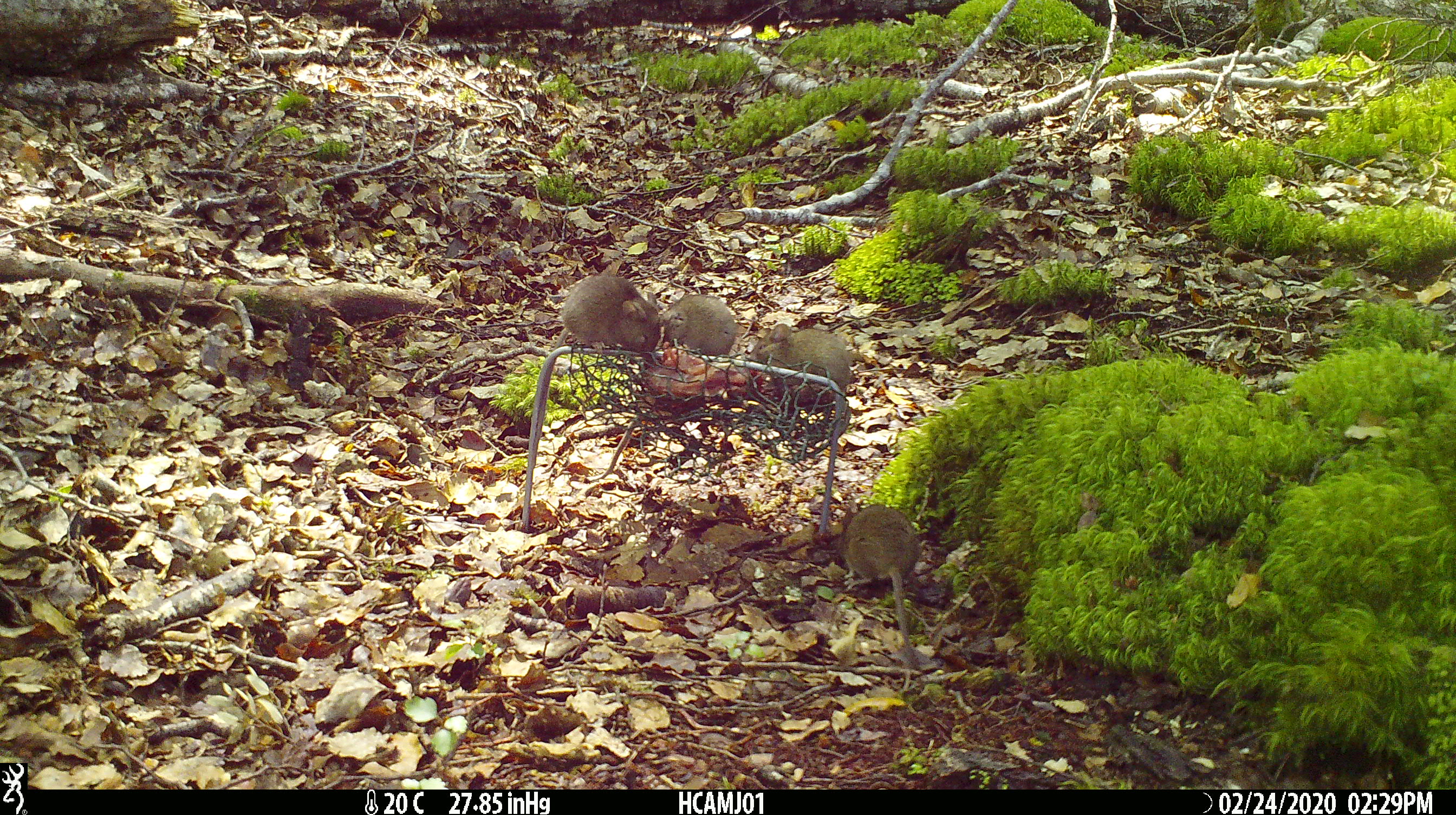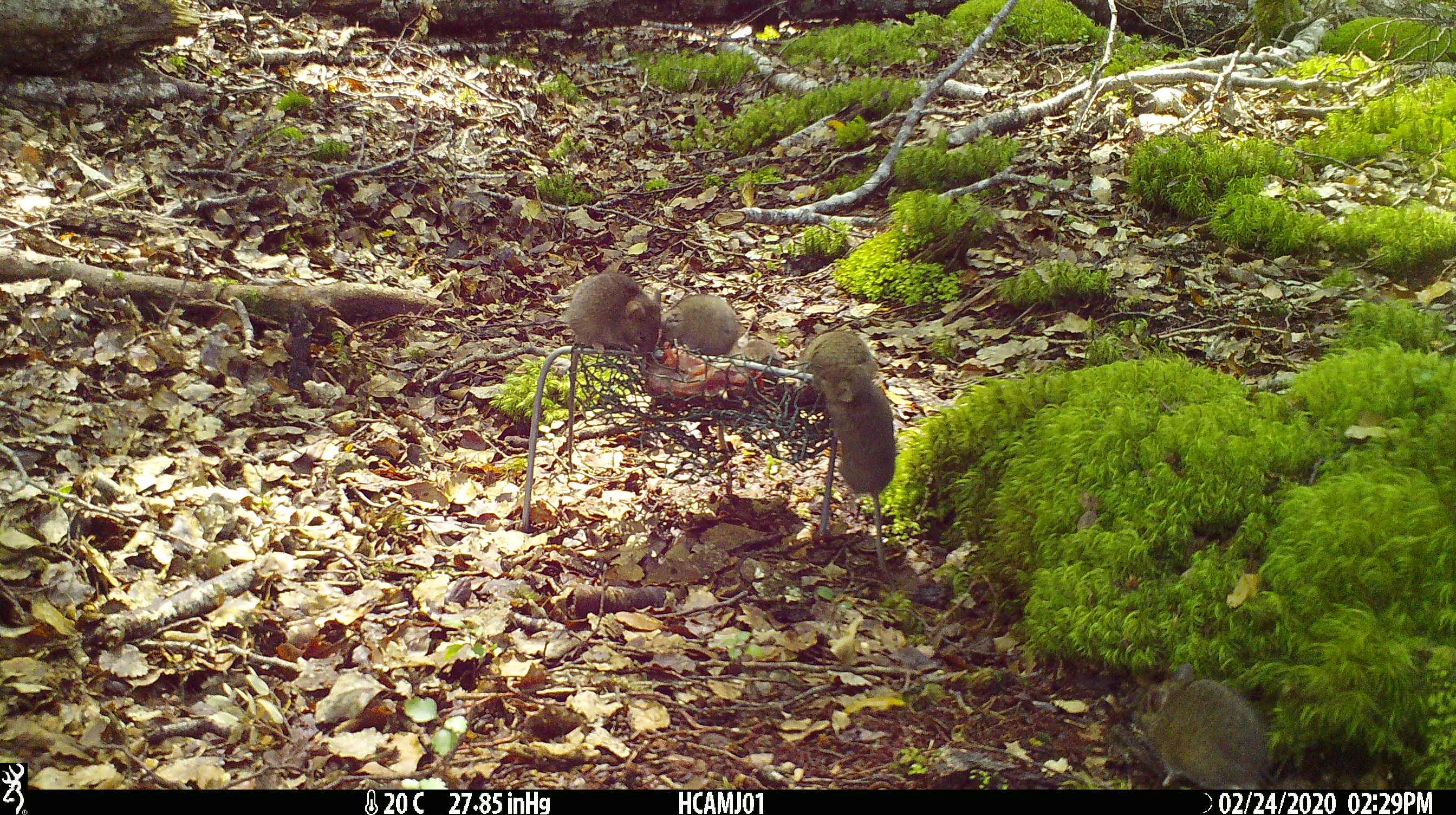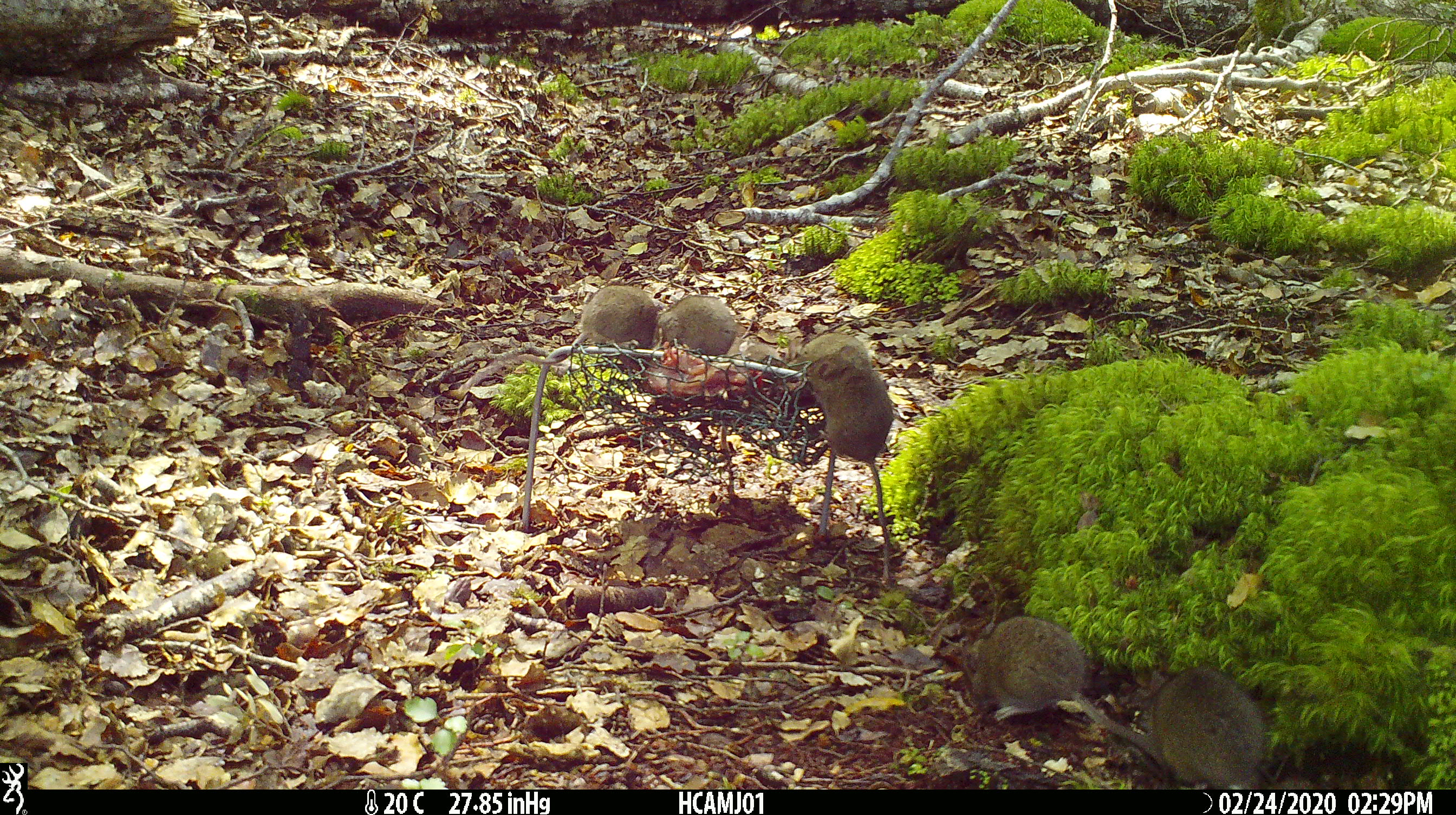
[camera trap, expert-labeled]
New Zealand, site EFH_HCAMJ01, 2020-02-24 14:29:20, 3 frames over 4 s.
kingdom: Animalia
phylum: Chordata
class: Mammalia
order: Rodentia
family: Muridae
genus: Mus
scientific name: Mus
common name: mouse